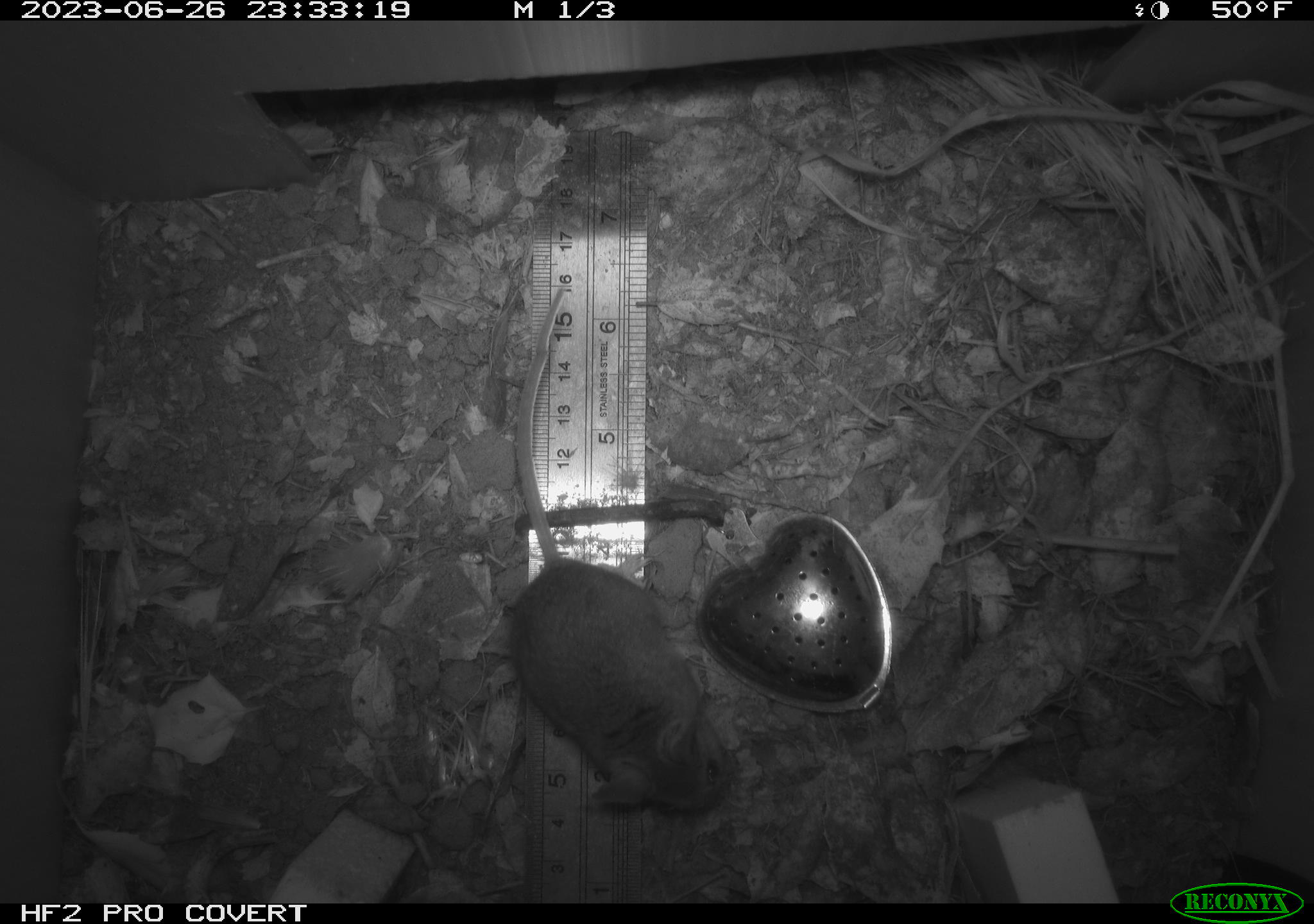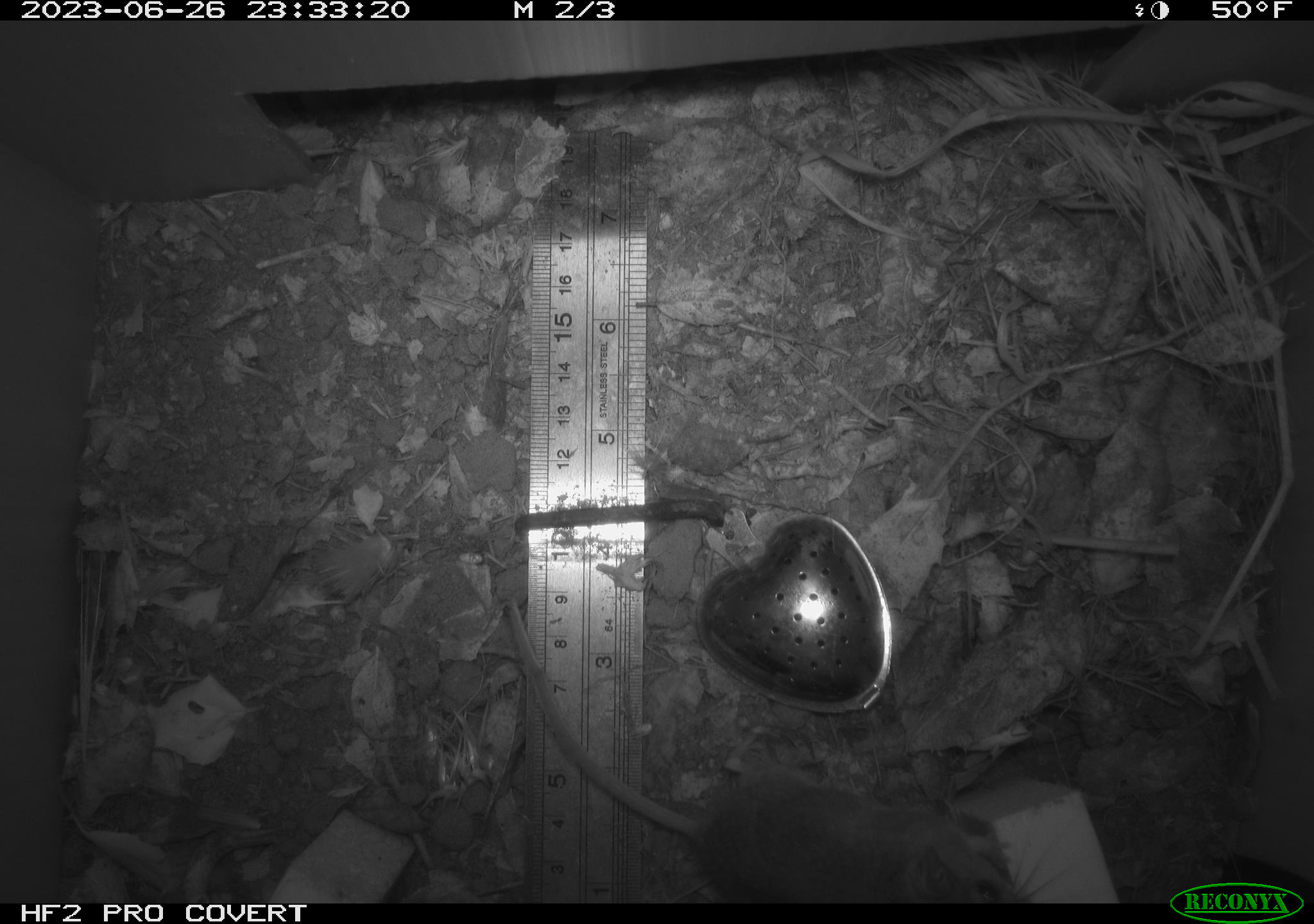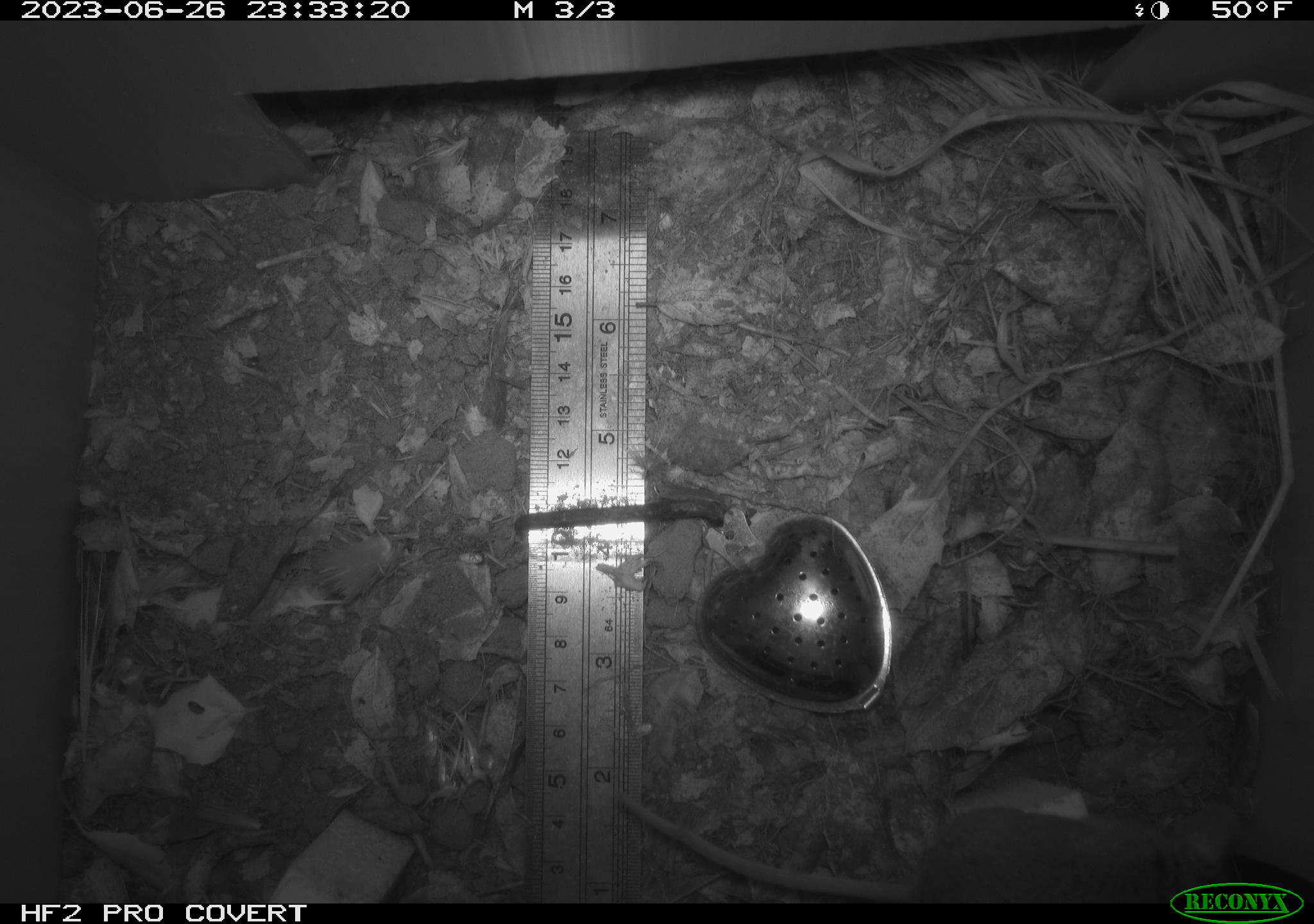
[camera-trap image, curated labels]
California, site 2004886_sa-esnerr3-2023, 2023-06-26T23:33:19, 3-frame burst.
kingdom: Animalia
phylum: Chordata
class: Mammalia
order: Rodentia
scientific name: Rodentia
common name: mouse species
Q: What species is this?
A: Mouse species (Rodentia).